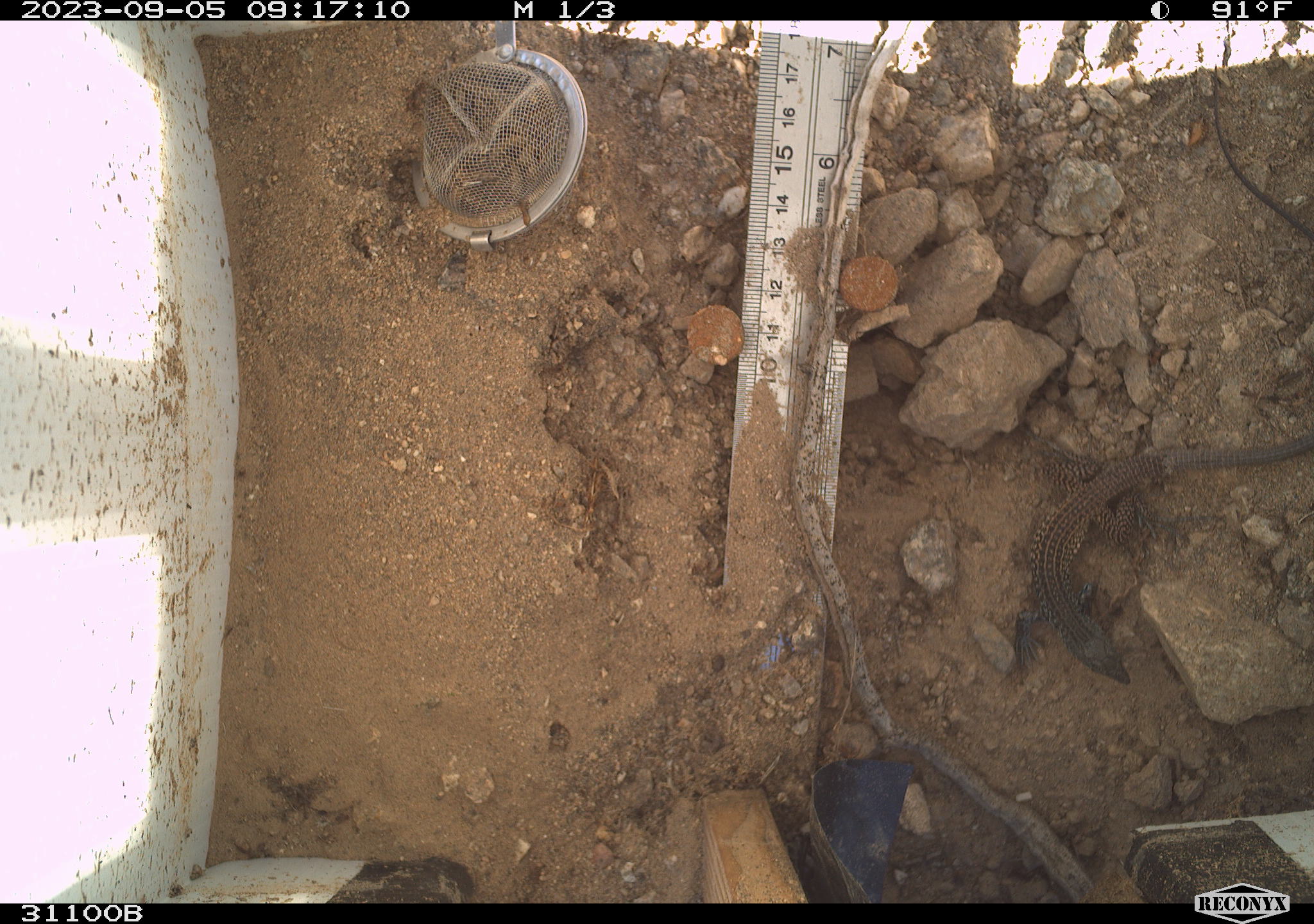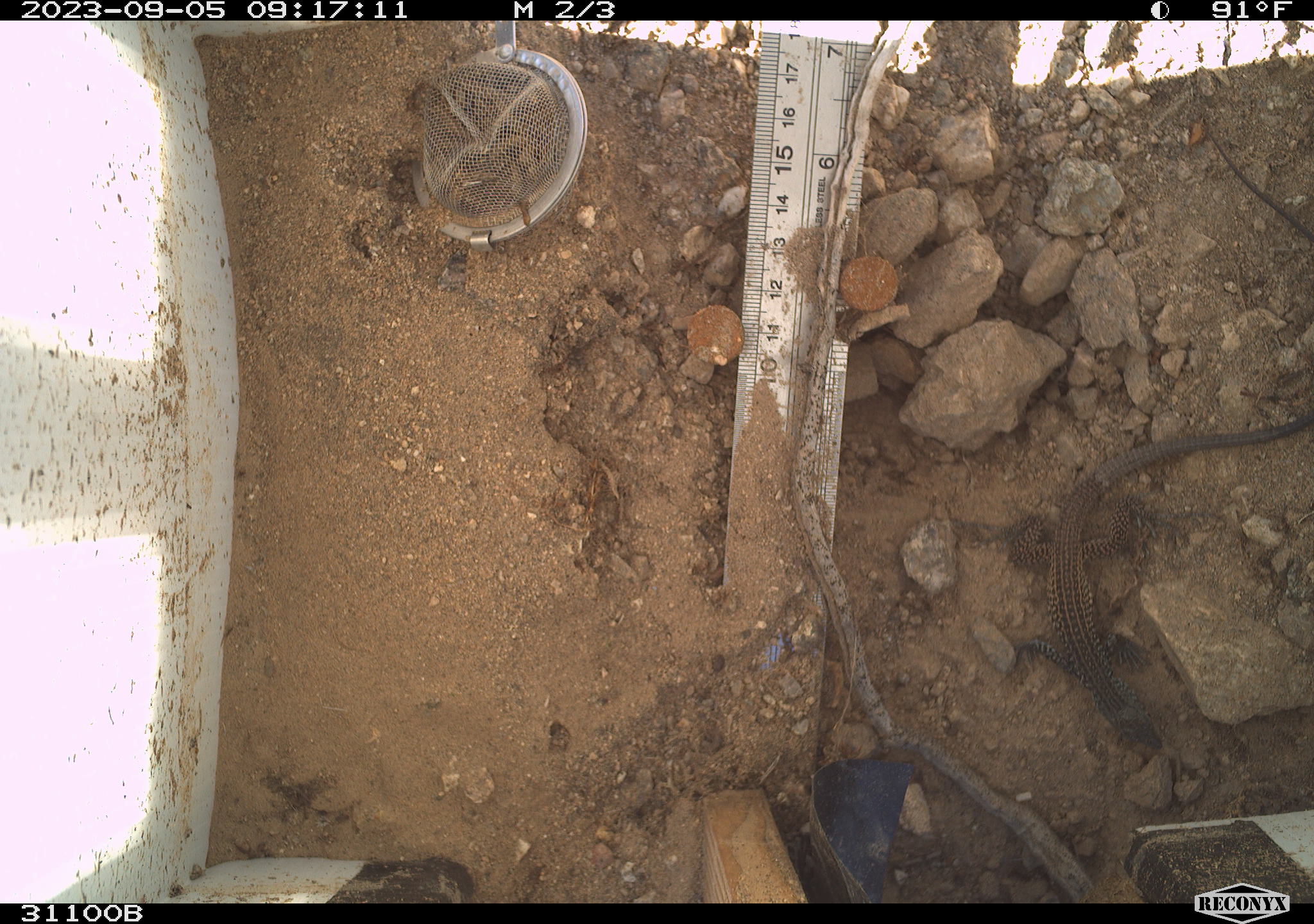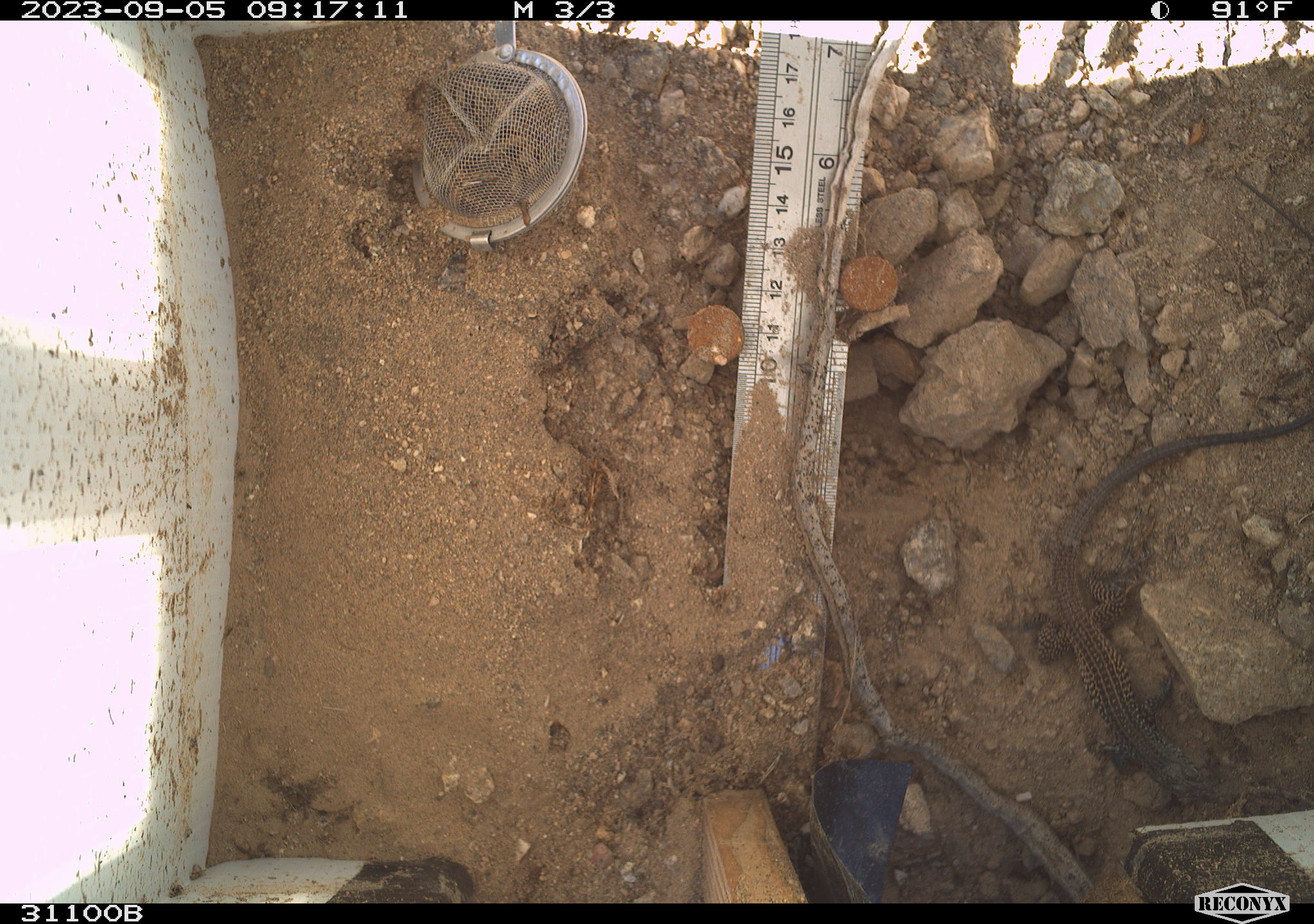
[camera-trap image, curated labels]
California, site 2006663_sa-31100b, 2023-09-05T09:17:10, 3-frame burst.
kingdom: Animalia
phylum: Chordata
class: Reptilia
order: Squamata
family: Teiidae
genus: Aspidoscelis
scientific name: Aspidoscelis tigris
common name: western whiptail